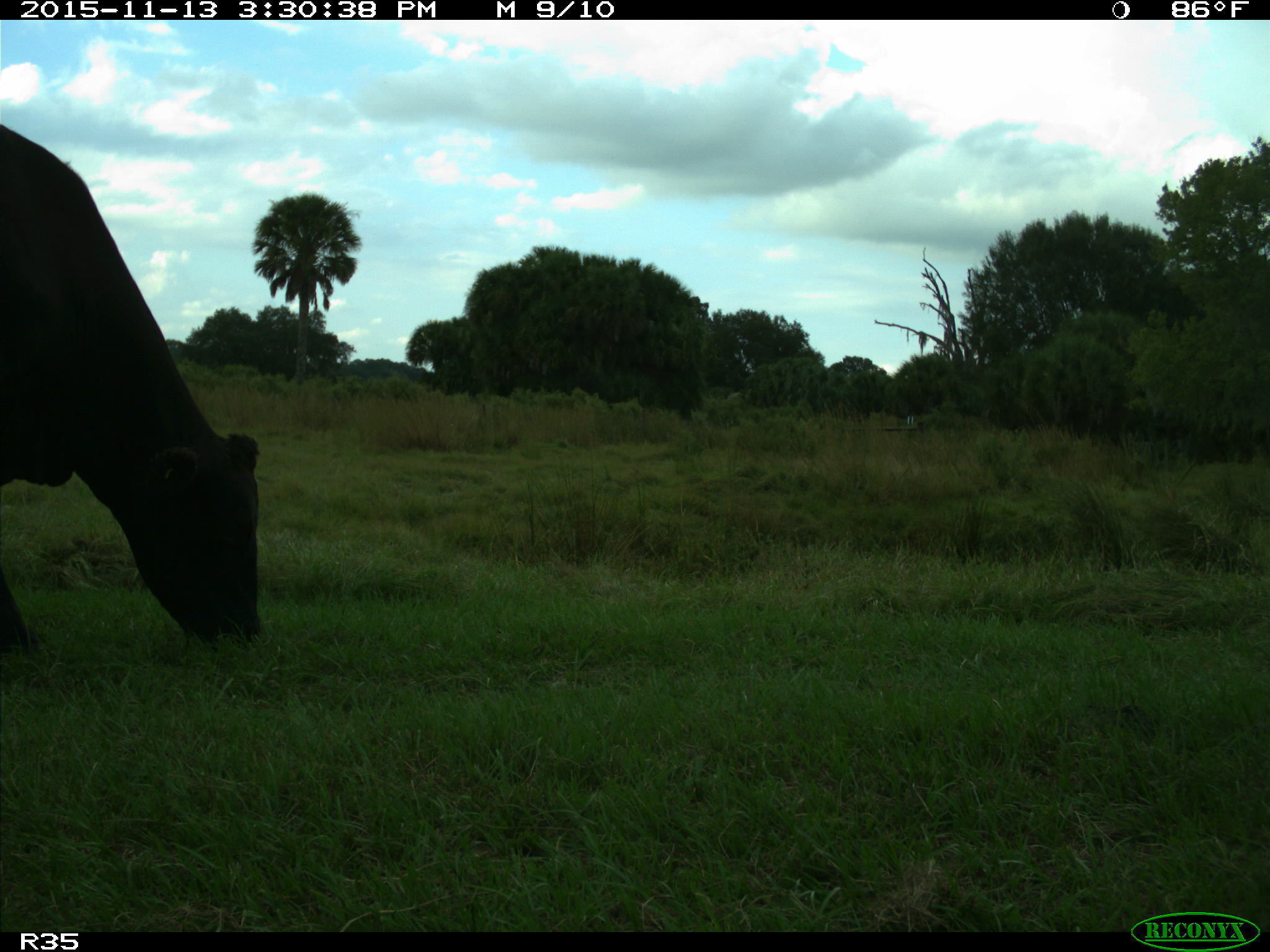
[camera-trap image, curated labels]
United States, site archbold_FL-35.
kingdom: Animalia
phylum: Chordata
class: Mammalia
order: Artiodactyla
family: Bovidae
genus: Bos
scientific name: Bos taurus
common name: domestic cow